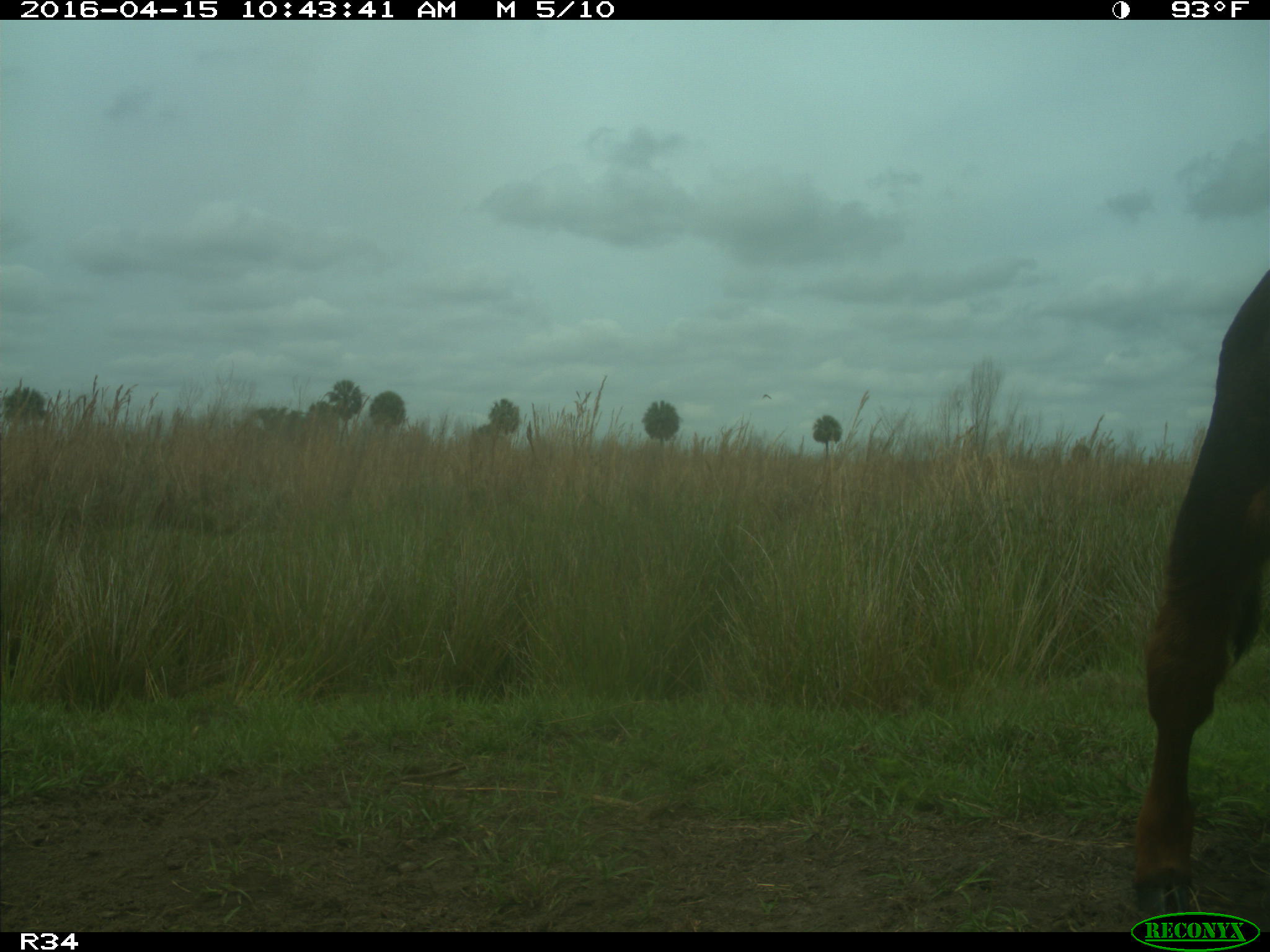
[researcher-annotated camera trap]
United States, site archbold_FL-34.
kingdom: Animalia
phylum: Chordata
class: Mammalia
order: Artiodactyla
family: Bovidae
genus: Bos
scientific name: Bos taurus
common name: domestic cow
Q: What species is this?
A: Bos taurus (domestic cow).